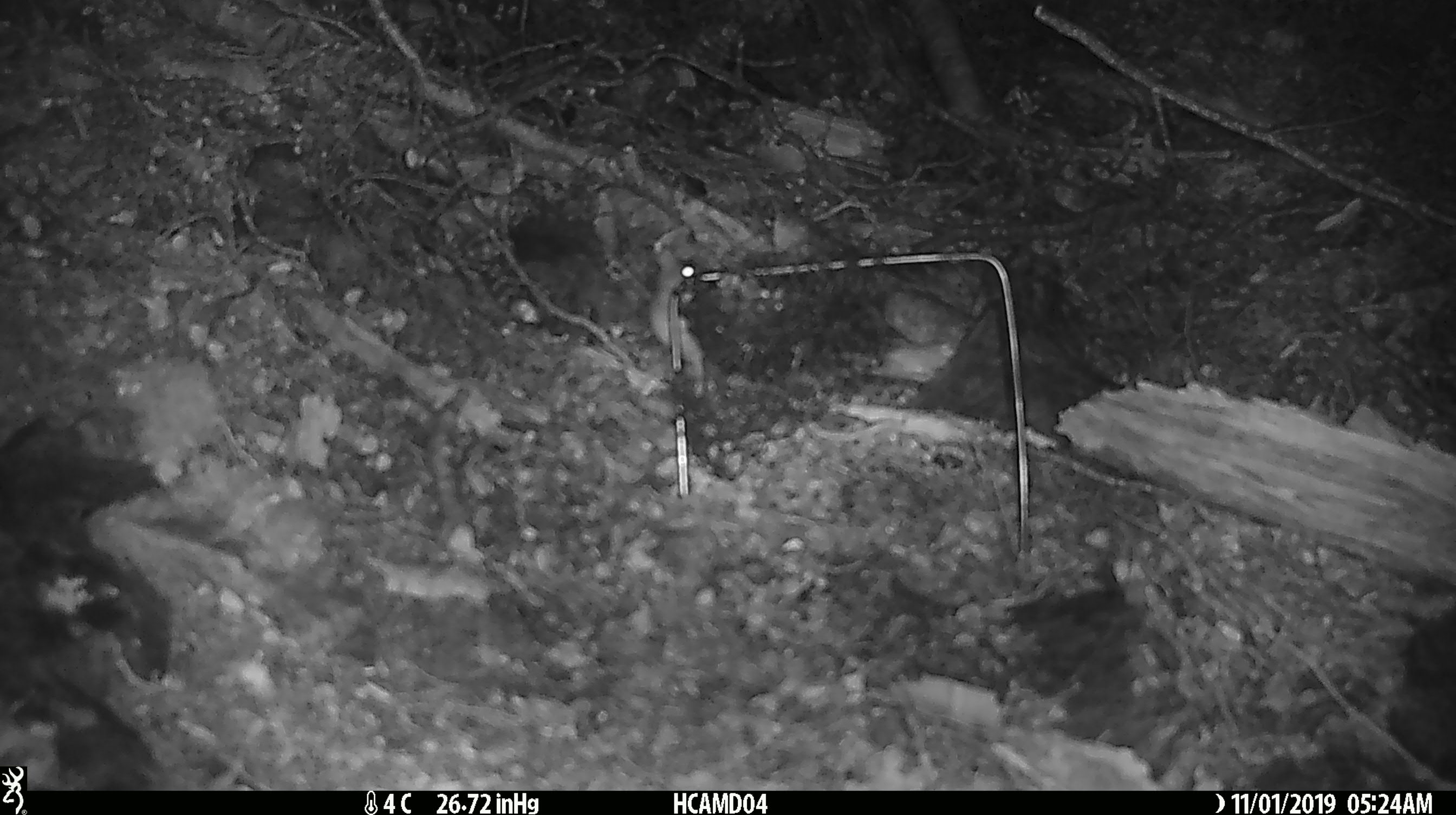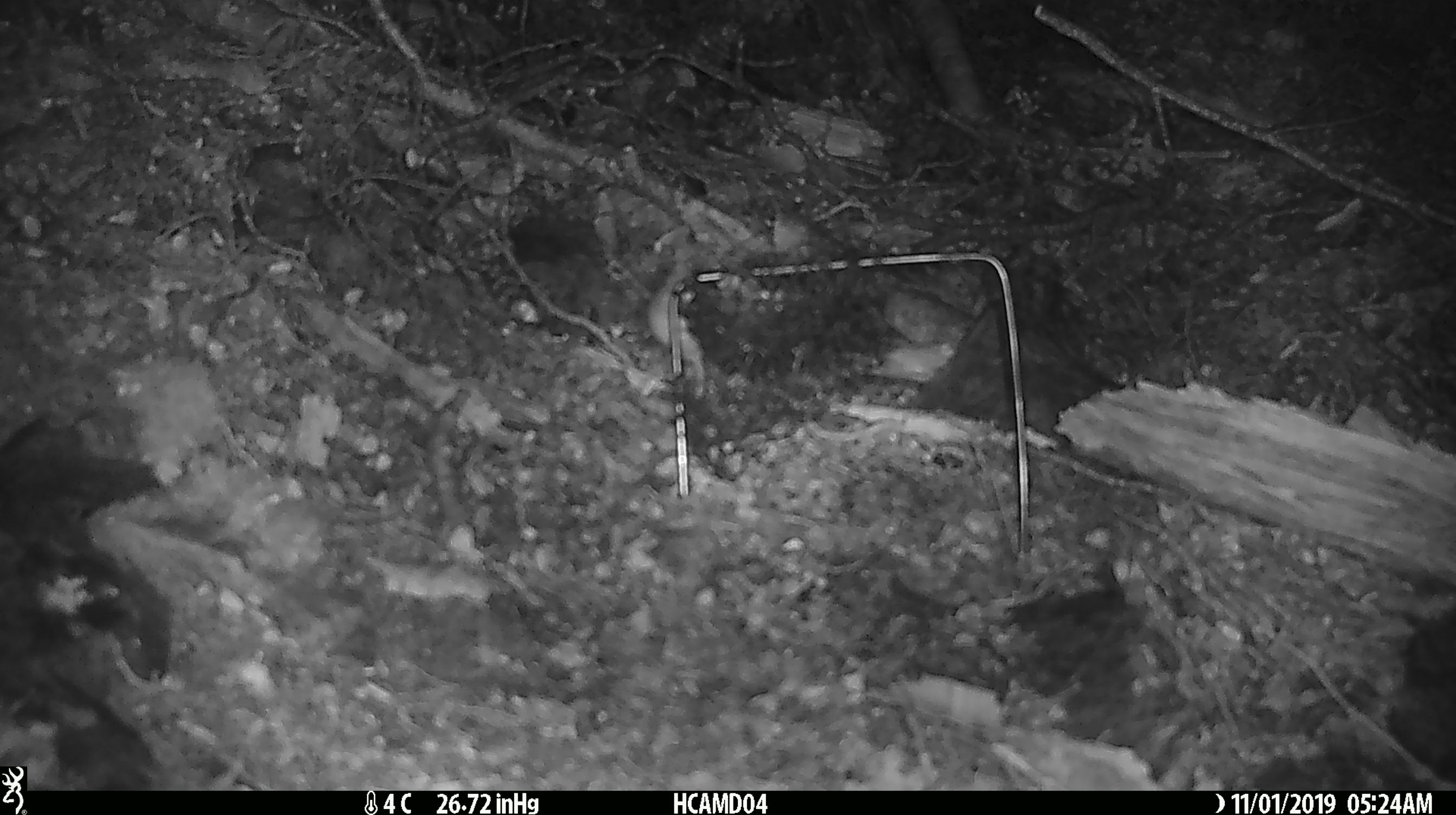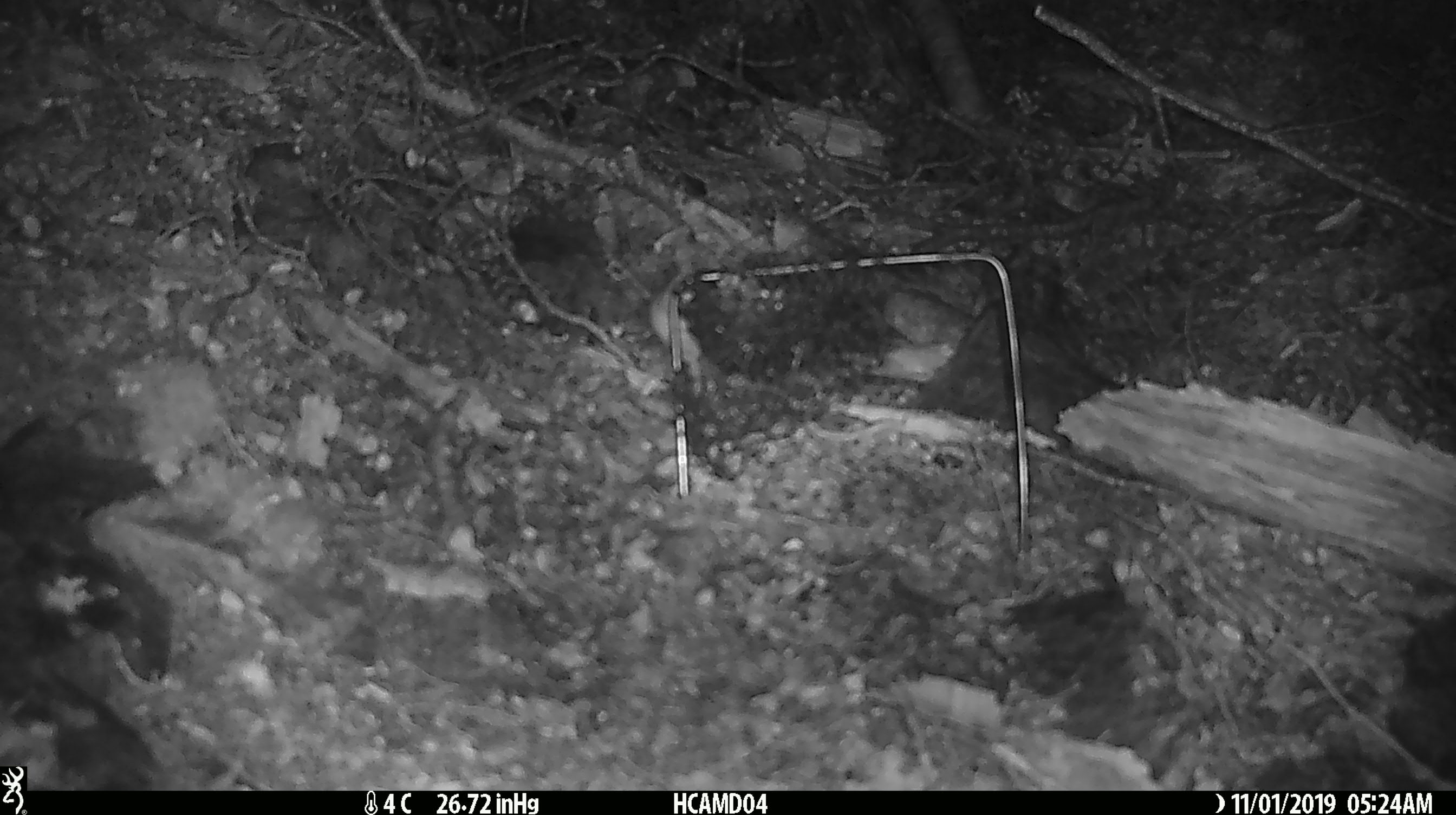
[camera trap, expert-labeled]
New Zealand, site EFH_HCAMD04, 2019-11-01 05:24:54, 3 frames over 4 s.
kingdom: Animalia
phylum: Chordata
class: Mammalia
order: Rodentia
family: Muridae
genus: Mus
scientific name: Mus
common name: mouse